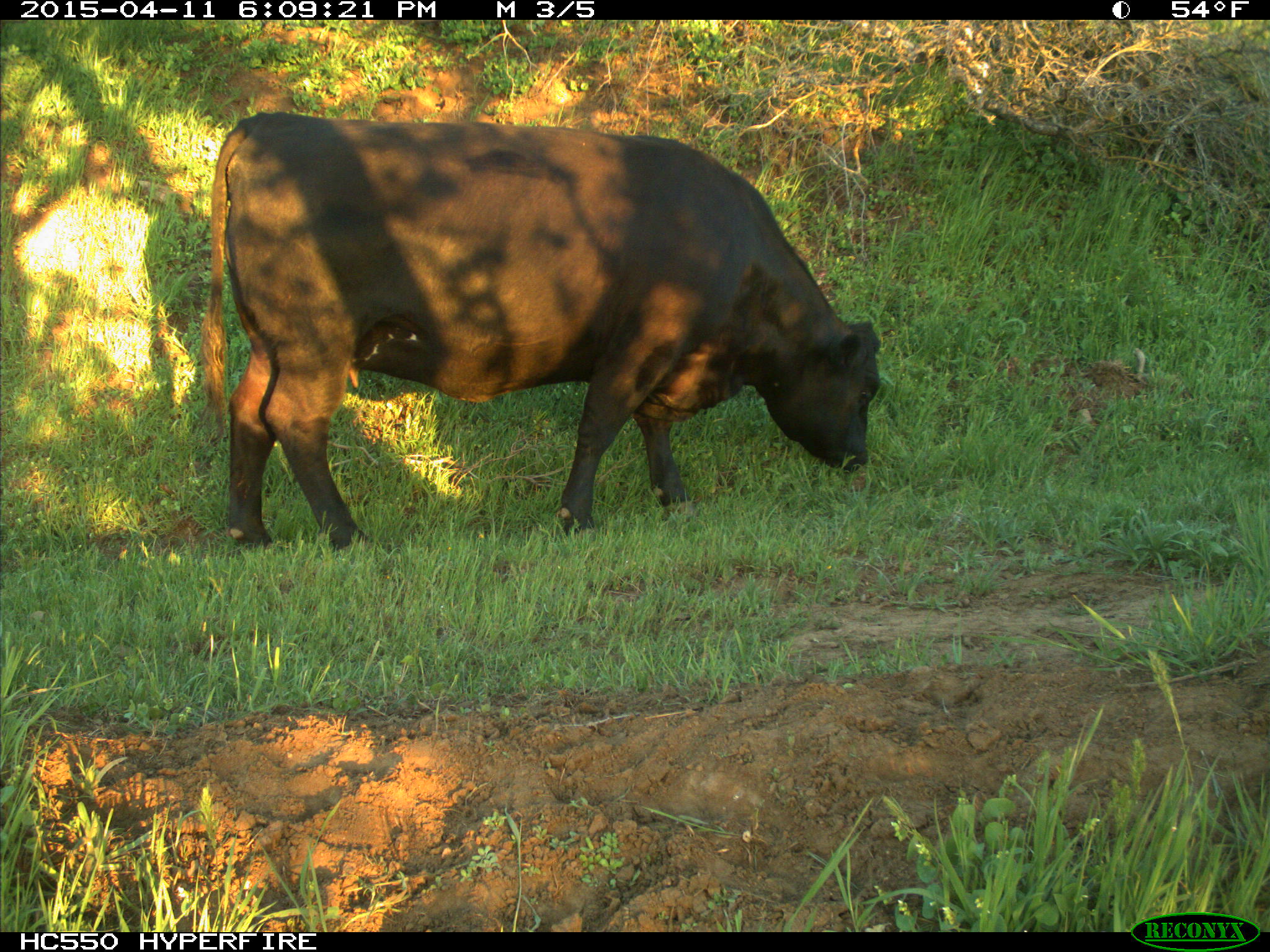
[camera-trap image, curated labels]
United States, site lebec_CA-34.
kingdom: Animalia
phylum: Chordata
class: Mammalia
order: Artiodactyla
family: Bovidae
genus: Bos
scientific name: Bos taurus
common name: domestic cow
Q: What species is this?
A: Bos taurus (domestic cow).